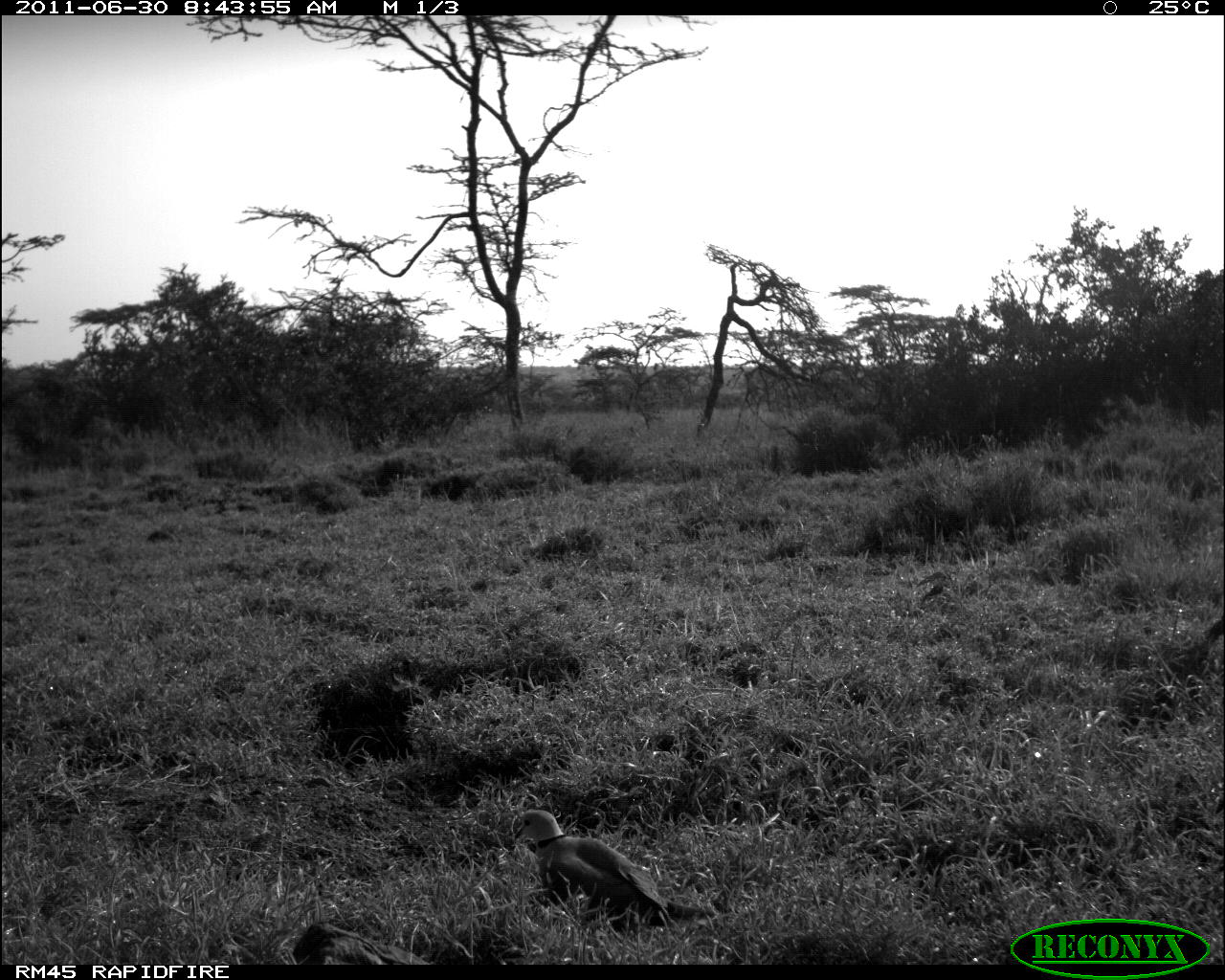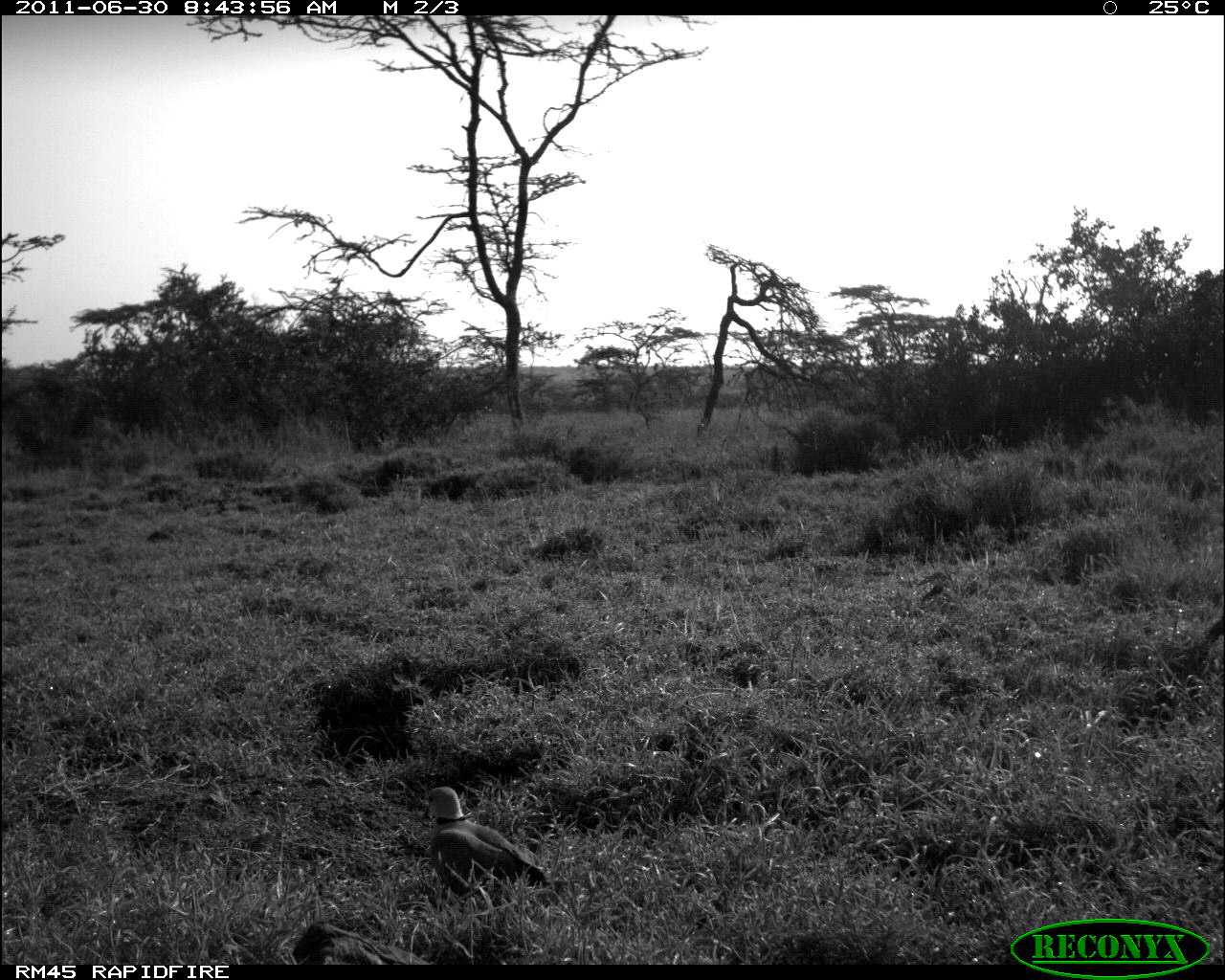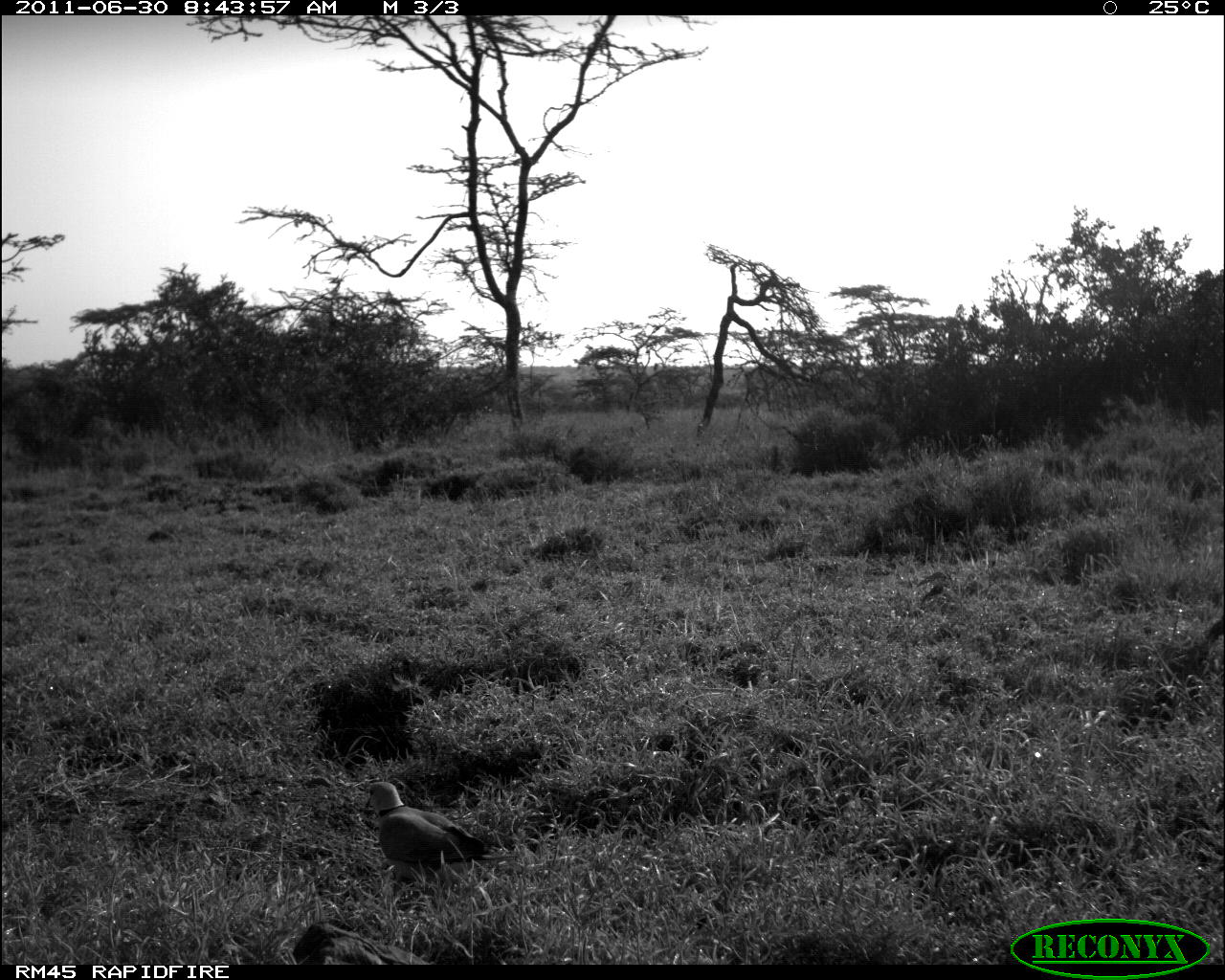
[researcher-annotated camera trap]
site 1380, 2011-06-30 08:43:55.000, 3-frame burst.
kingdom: Animalia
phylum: Chordata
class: Aves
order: Columbiformes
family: Columbidae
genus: Streptopelia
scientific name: Streptopelia capicola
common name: ring-necked dove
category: streptopilia capicola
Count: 1.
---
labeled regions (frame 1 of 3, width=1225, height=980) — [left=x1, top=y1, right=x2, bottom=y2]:
streptopilia capicola: [left=508, top=808, right=715, bottom=932]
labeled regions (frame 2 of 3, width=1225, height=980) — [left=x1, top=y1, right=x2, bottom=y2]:
streptopilia capicola: [left=423, top=785, right=566, bottom=908]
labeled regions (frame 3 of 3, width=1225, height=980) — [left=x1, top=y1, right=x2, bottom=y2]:
streptopilia capicola: [left=364, top=780, right=490, bottom=891]